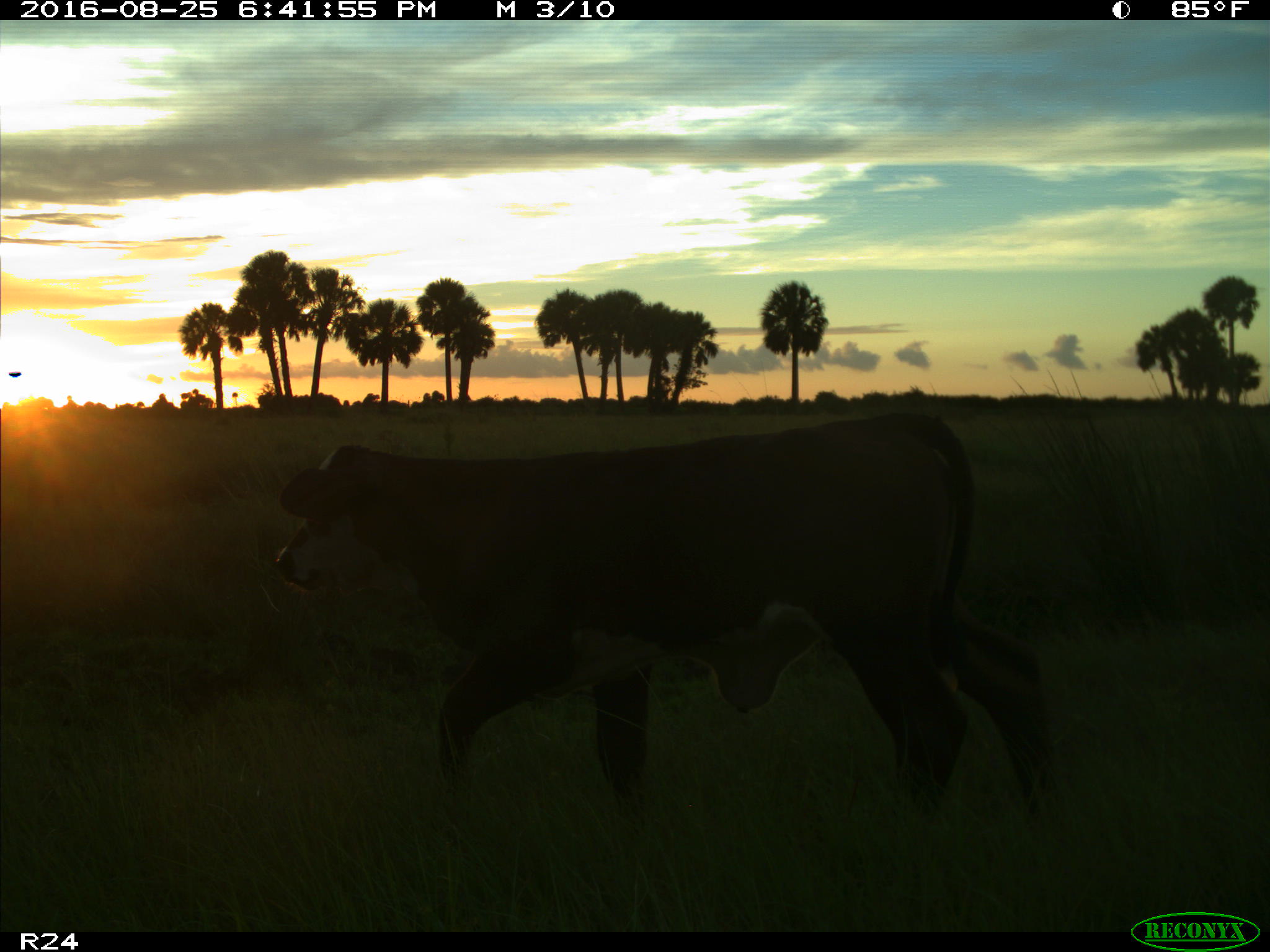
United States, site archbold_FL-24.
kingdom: Animalia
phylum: Chordata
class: Mammalia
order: Artiodactyla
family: Bovidae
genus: Bos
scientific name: Bos taurus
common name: domestic cow